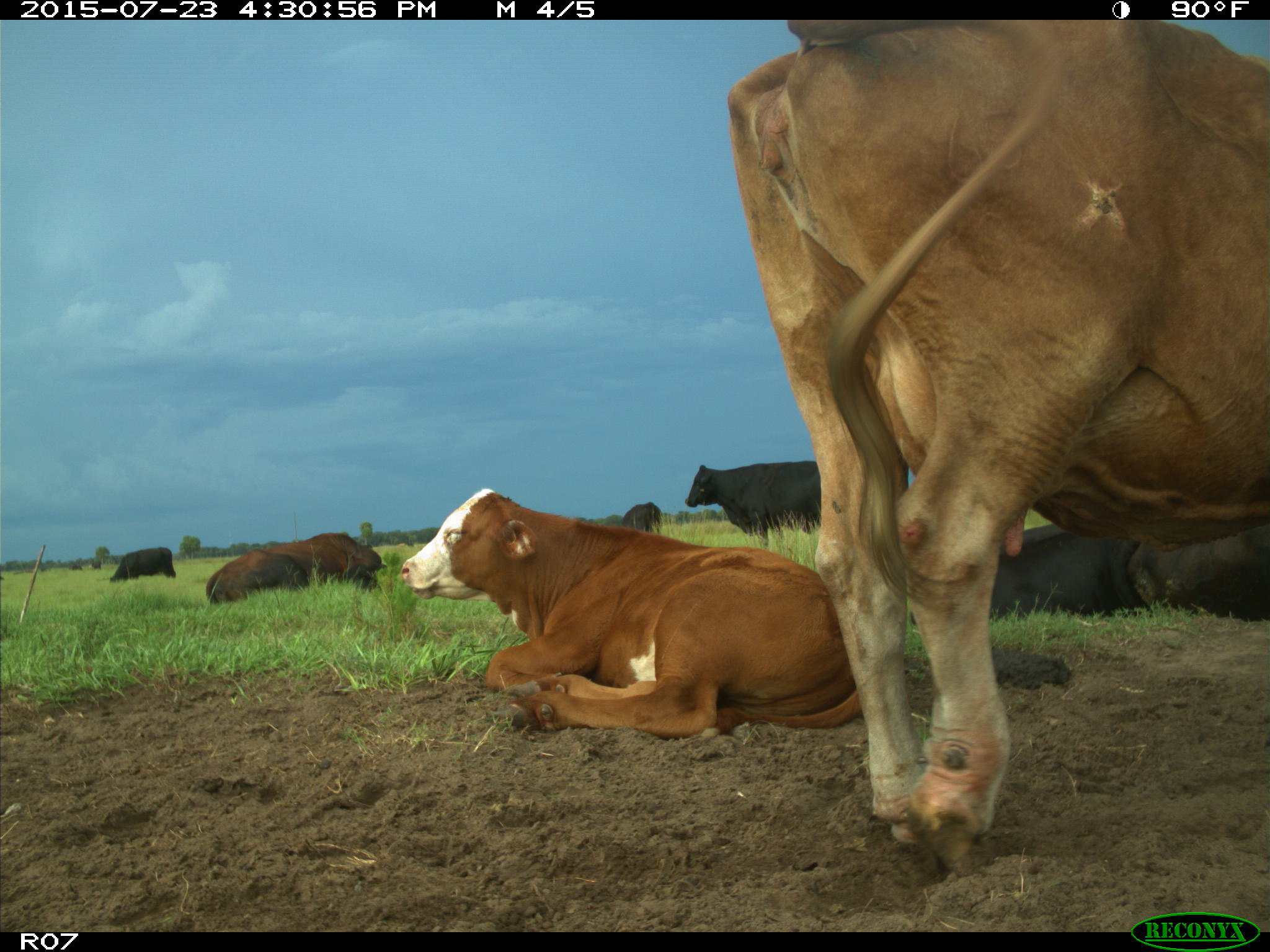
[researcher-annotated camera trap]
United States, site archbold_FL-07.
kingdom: Animalia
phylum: Chordata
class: Mammalia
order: Artiodactyla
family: Bovidae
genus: Bos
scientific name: Bos taurus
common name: domestic cow